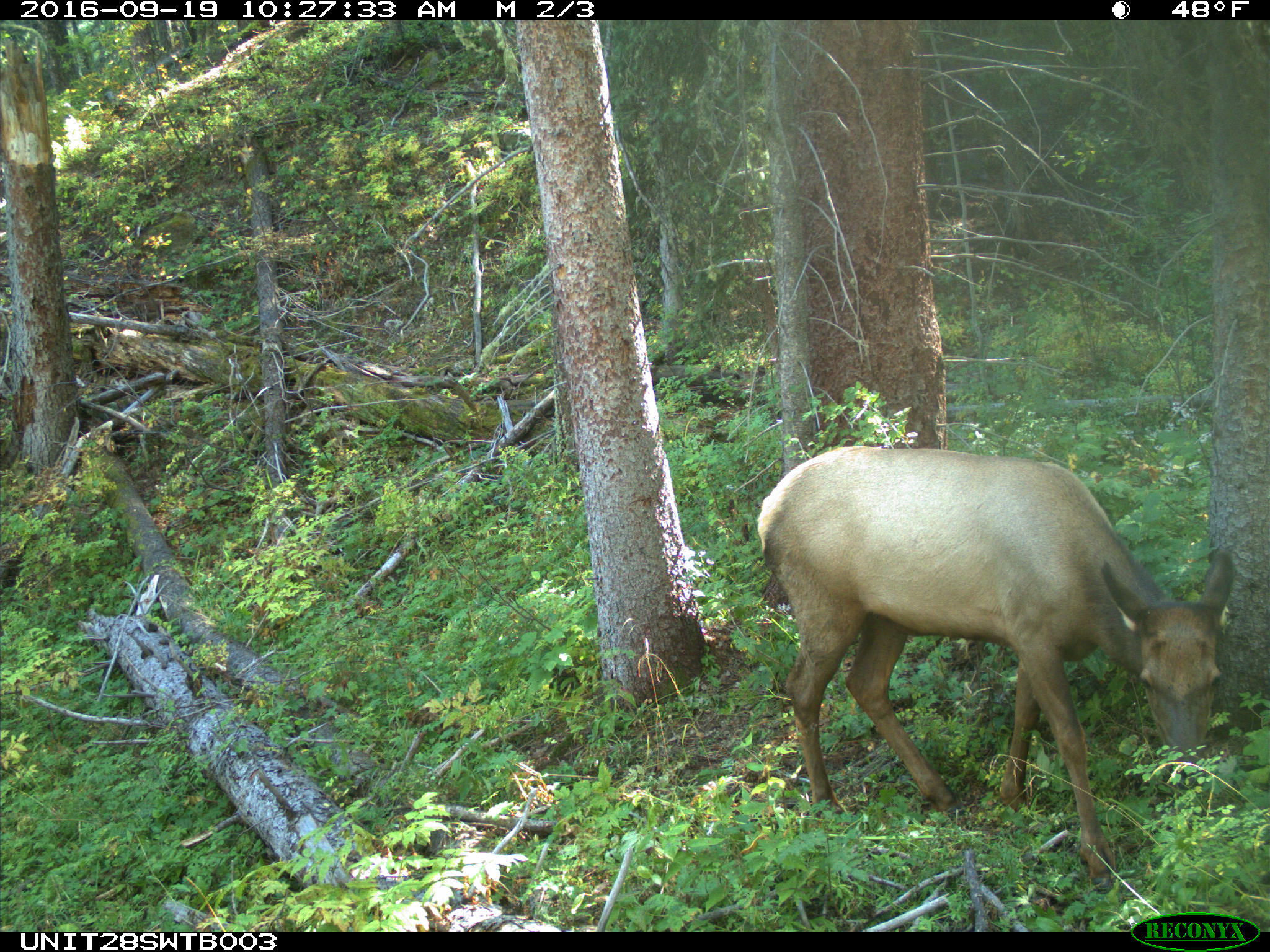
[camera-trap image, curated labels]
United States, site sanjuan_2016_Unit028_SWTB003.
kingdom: Animalia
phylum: Chordata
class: Mammalia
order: Artiodactyla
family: Cervidae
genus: Cervus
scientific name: Cervus elaphus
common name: red deer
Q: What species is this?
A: Cervus elaphus (red deer).